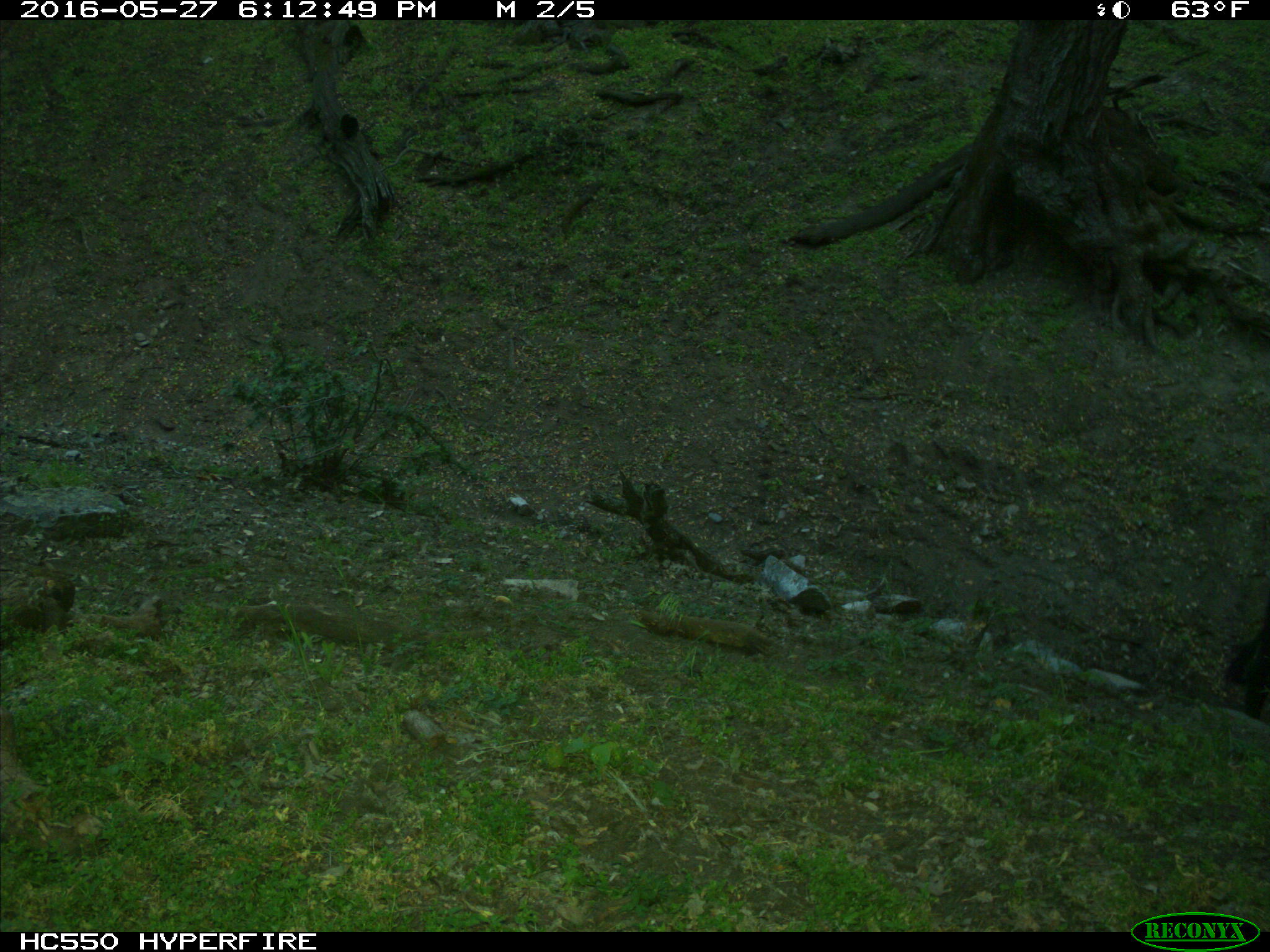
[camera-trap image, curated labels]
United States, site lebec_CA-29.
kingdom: Animalia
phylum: Chordata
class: Mammalia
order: Artiodactyla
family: Bovidae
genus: Bos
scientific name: Bos taurus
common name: domestic cow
Bos taurus (domestic cow).